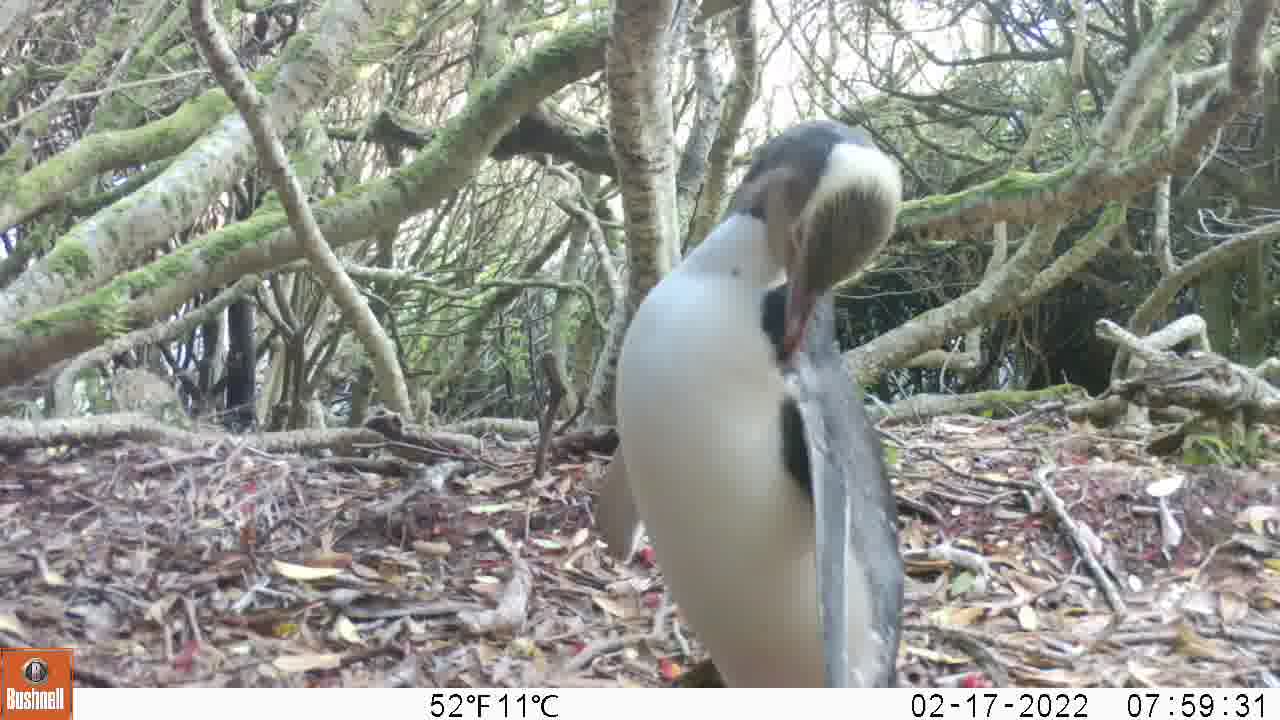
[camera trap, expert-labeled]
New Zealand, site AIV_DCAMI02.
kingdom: Animalia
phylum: Chordata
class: Aves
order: Sphenisciformes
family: Spheniscidae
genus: Megadyptes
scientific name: Megadyptes antipodes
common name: yellow-eyed penguin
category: yellow eyed penguin